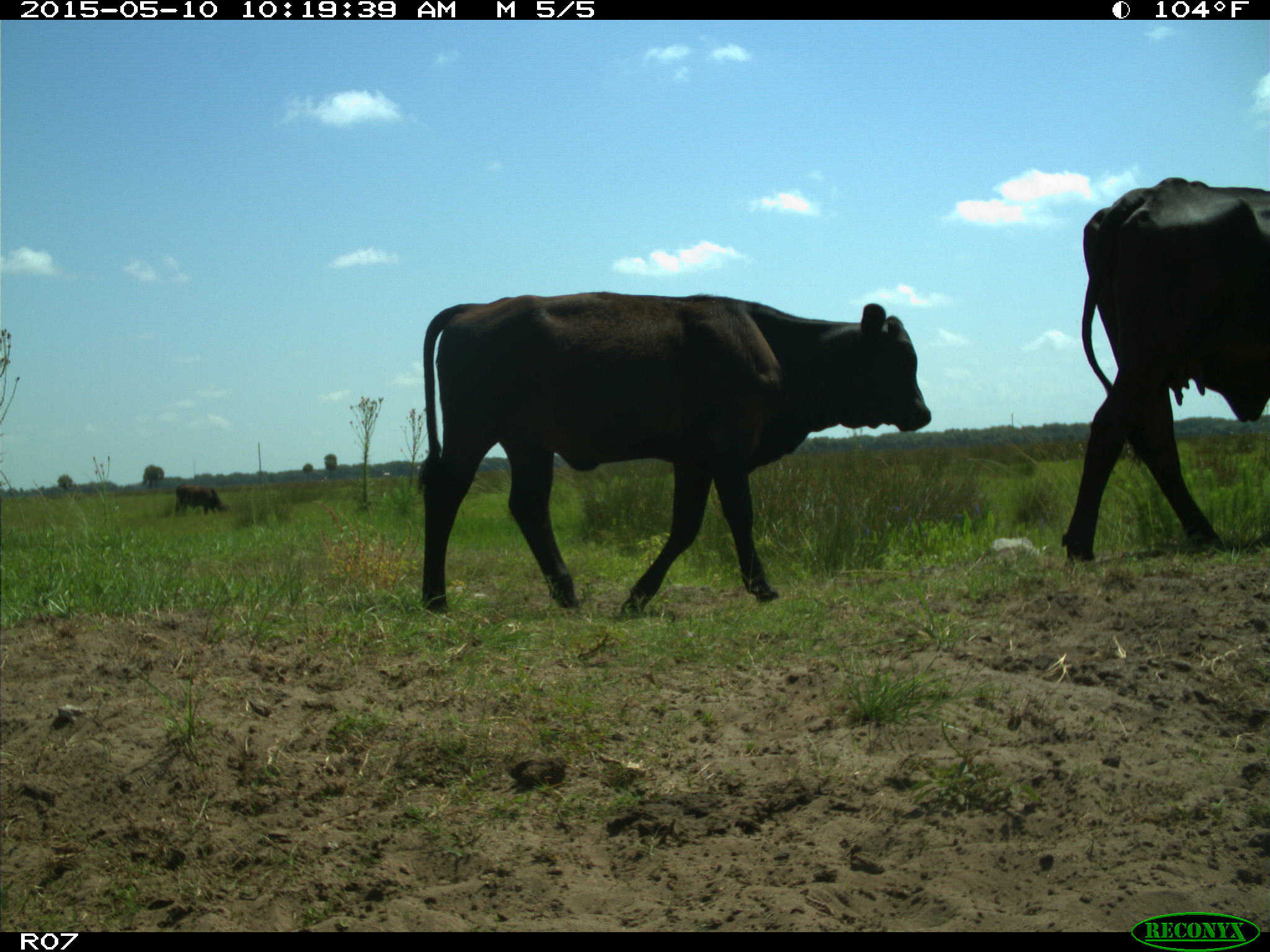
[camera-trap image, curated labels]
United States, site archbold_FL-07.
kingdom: Animalia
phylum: Chordata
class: Mammalia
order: Artiodactyla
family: Bovidae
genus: Bos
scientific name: Bos taurus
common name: domestic cow